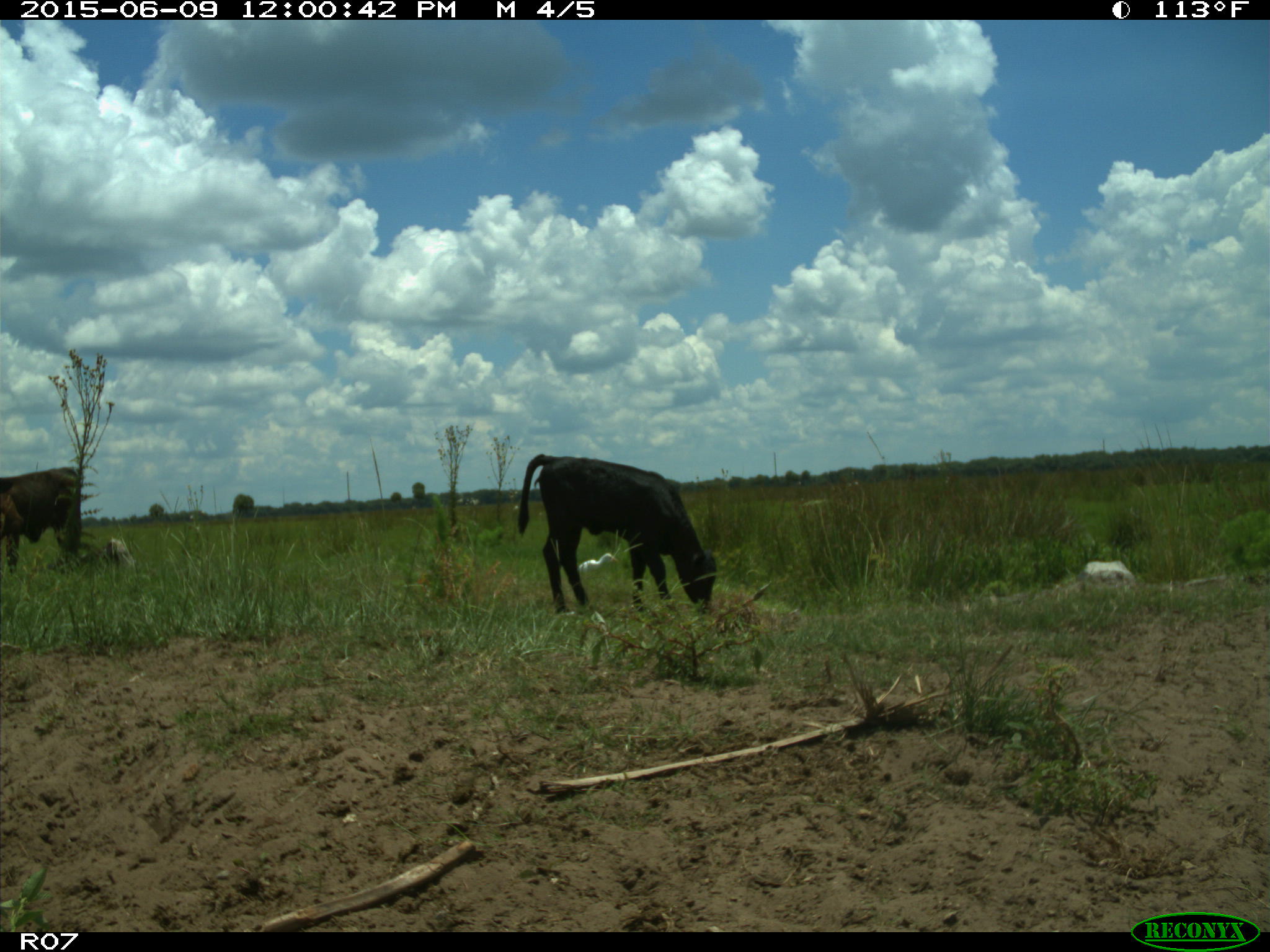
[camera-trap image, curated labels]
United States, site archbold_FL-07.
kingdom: Animalia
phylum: Chordata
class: Mammalia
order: Artiodactyla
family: Bovidae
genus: Bos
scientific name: Bos taurus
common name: domestic cow